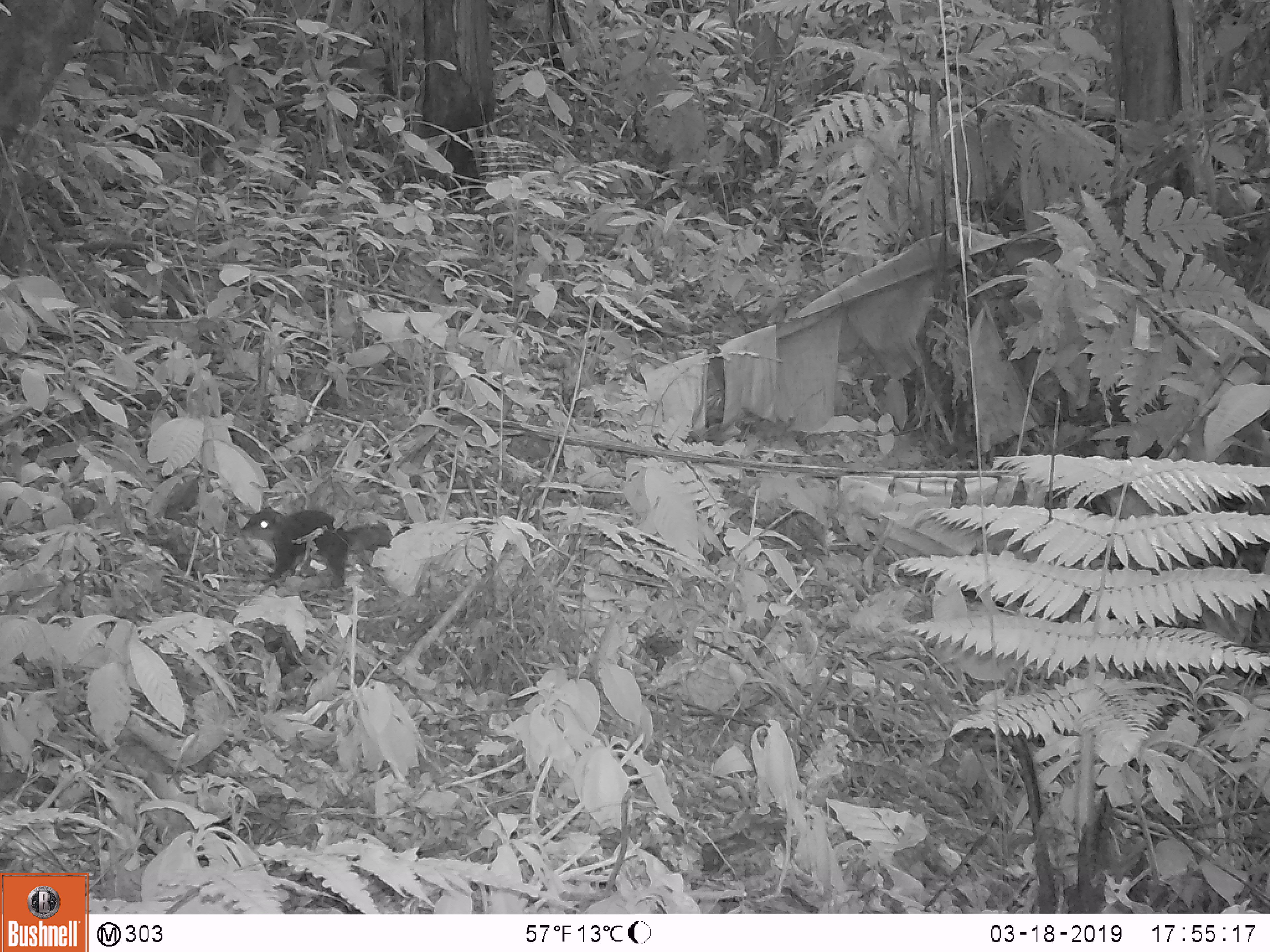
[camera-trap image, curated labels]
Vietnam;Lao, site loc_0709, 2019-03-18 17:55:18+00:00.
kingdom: Animalia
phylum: Chordata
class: Mammalia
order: Rodentia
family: Sciuridae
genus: Dremomys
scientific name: Dremomys rufigenis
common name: red-cheeked squirrel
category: red cheeked squirrel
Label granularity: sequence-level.